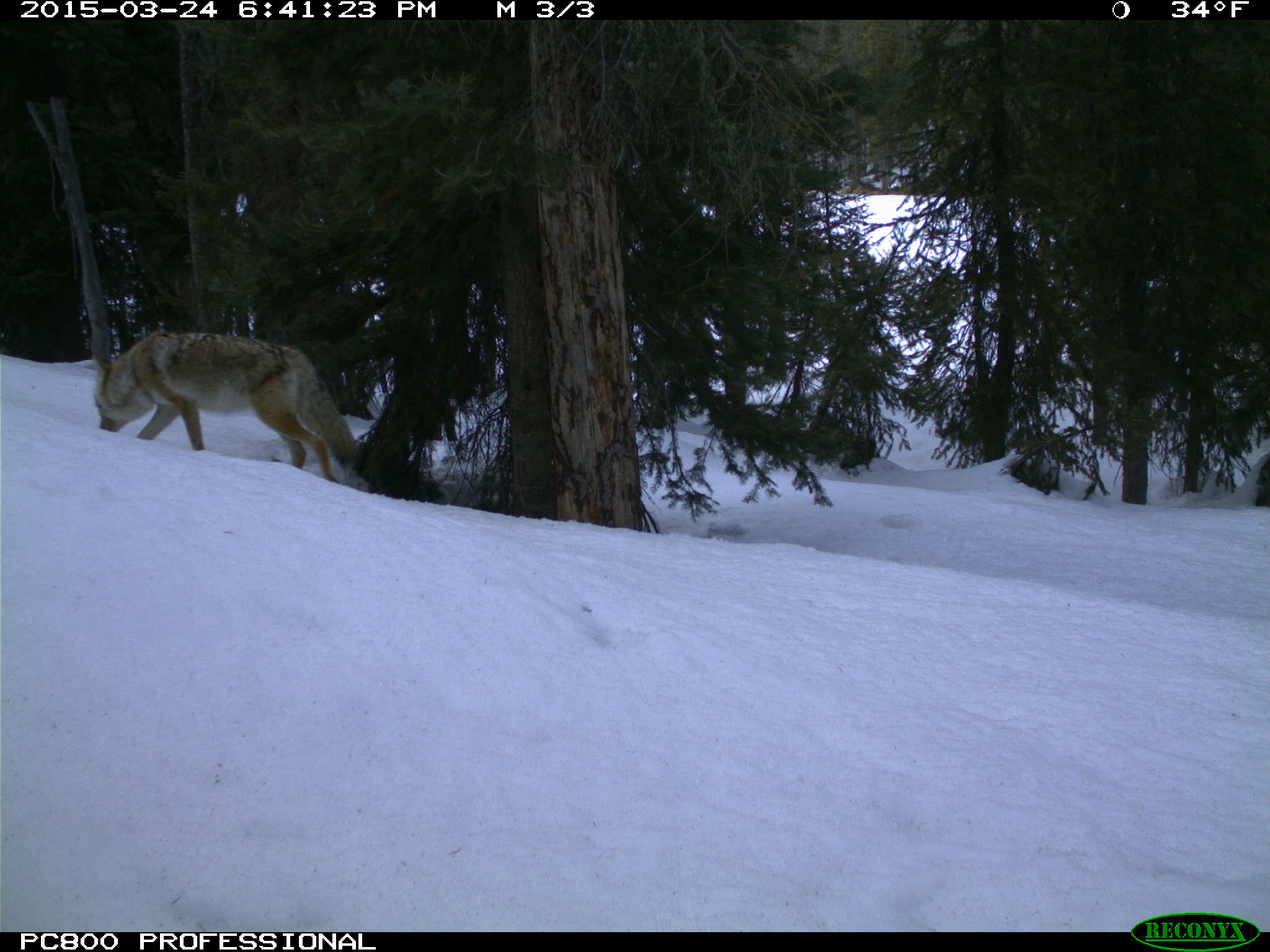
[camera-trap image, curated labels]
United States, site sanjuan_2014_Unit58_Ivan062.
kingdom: Animalia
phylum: Chordata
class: Mammalia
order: Carnivora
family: Canidae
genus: Canis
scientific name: Canis latrans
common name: coyote